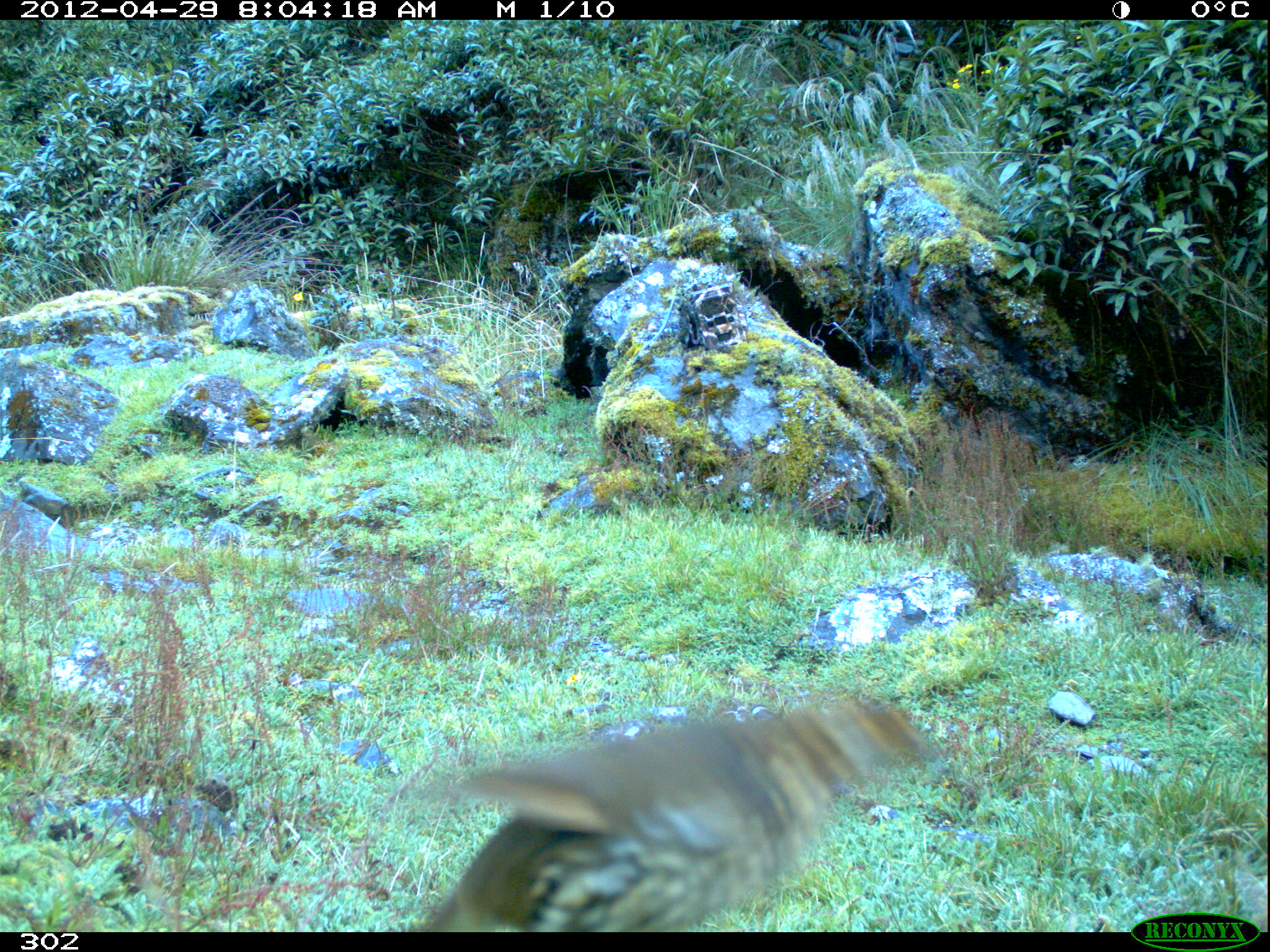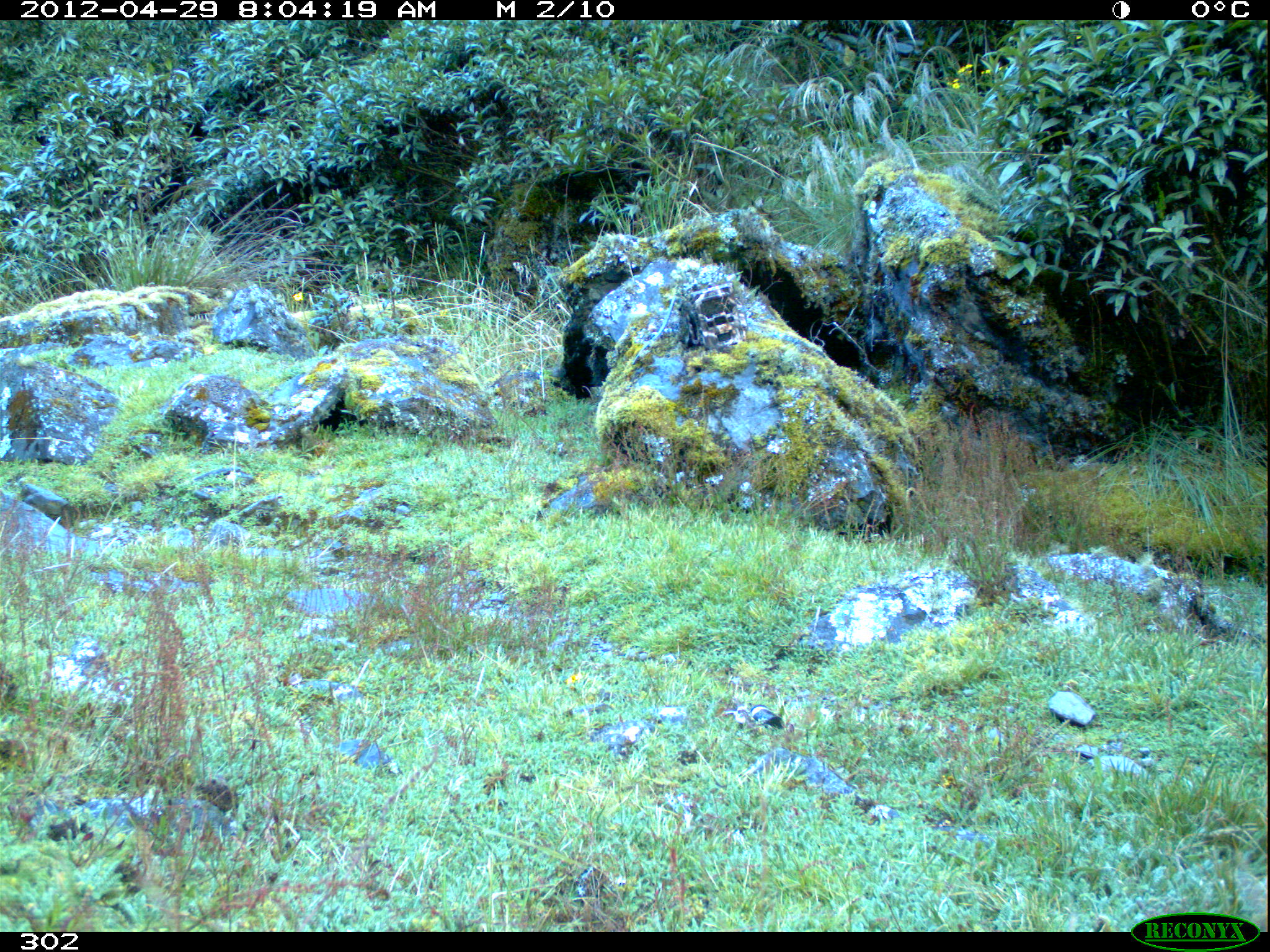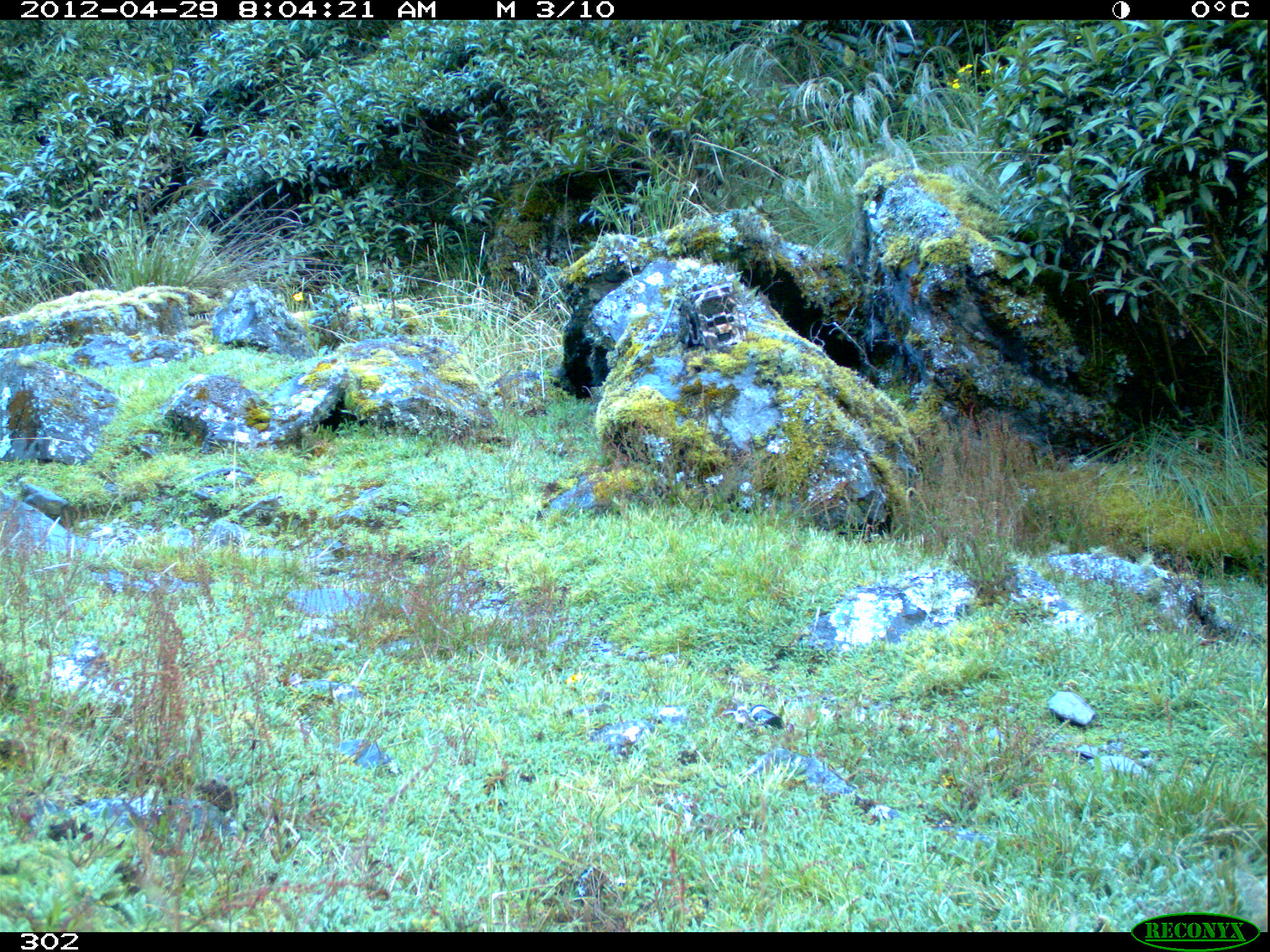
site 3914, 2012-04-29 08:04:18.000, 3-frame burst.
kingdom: Animalia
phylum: Chordata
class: Aves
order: Passeriformes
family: Grallariidae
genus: Grallaria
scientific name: Grallaria andicolus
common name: stripe-headed antpitta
Grallaria andicolus (stripe-headed antpitta).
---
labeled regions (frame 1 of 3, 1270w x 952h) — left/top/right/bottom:
grallaria andicolus: 426/697/932/932